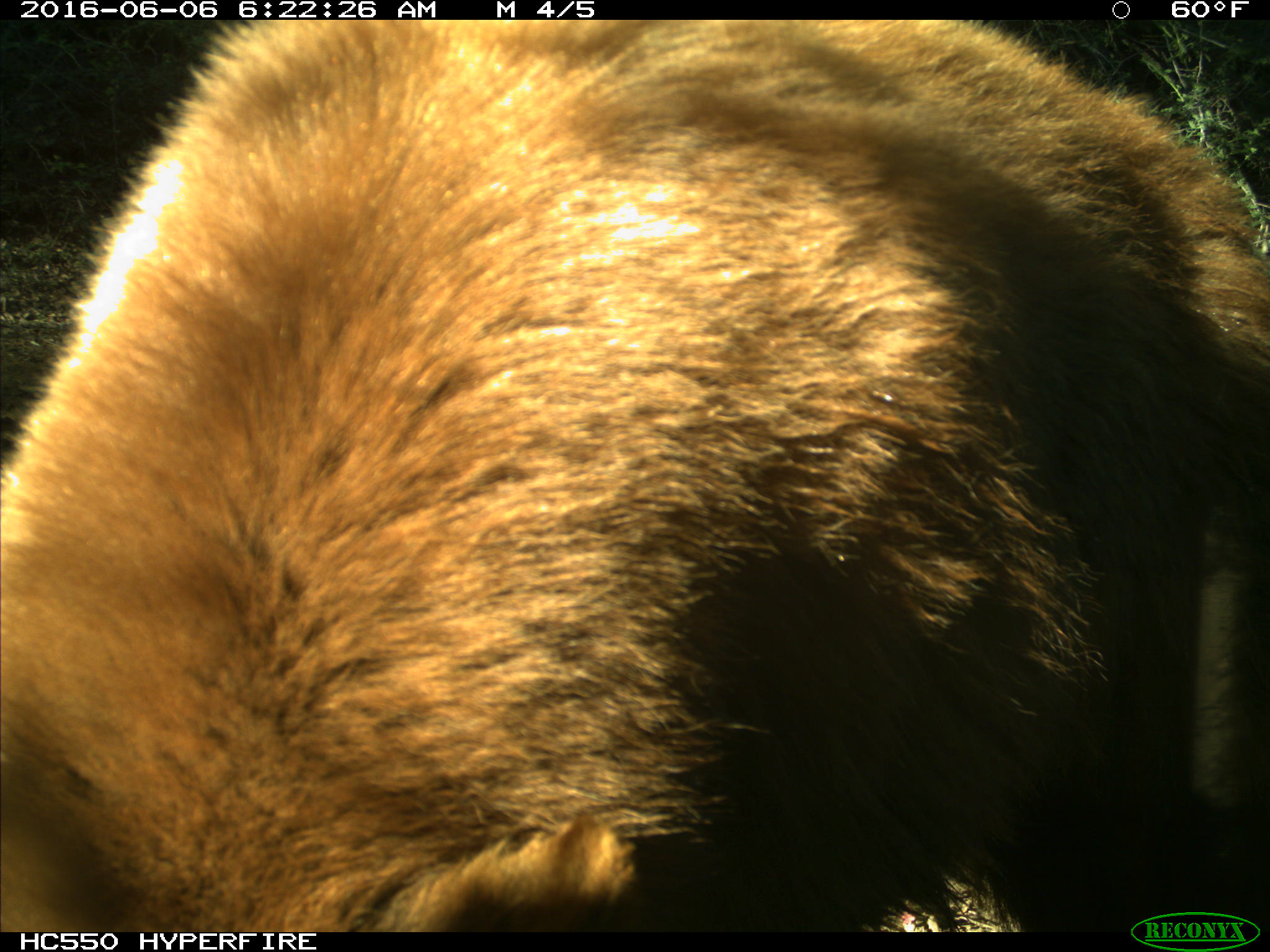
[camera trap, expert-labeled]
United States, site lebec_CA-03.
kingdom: Animalia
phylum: Chordata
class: Mammalia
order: Carnivora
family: Ursidae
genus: Ursus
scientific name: Ursus americanus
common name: american black bear